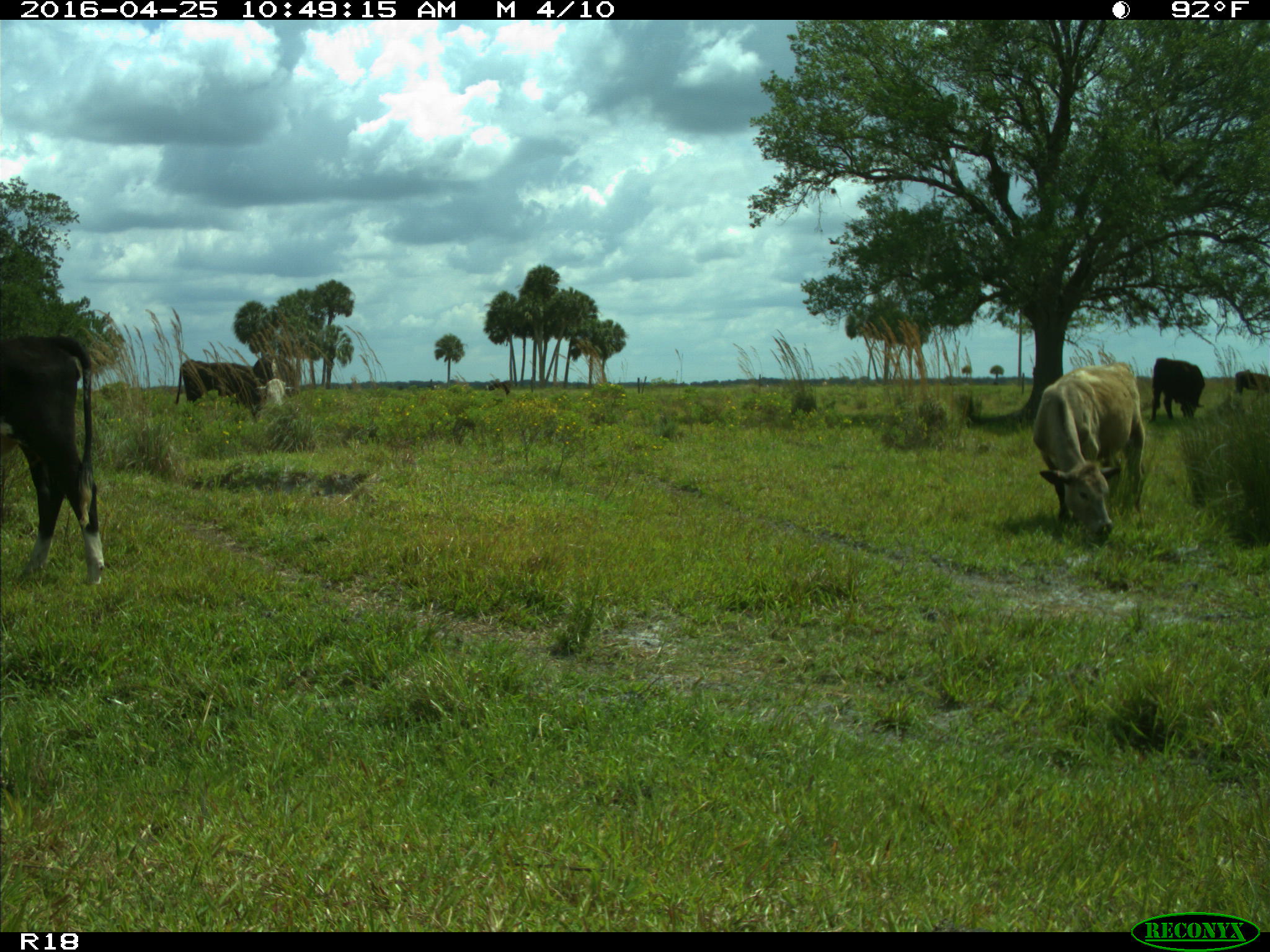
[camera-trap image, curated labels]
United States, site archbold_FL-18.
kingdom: Animalia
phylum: Chordata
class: Mammalia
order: Artiodactyla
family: Bovidae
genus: Bos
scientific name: Bos taurus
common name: domestic cow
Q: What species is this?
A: Bos taurus (domestic cow).